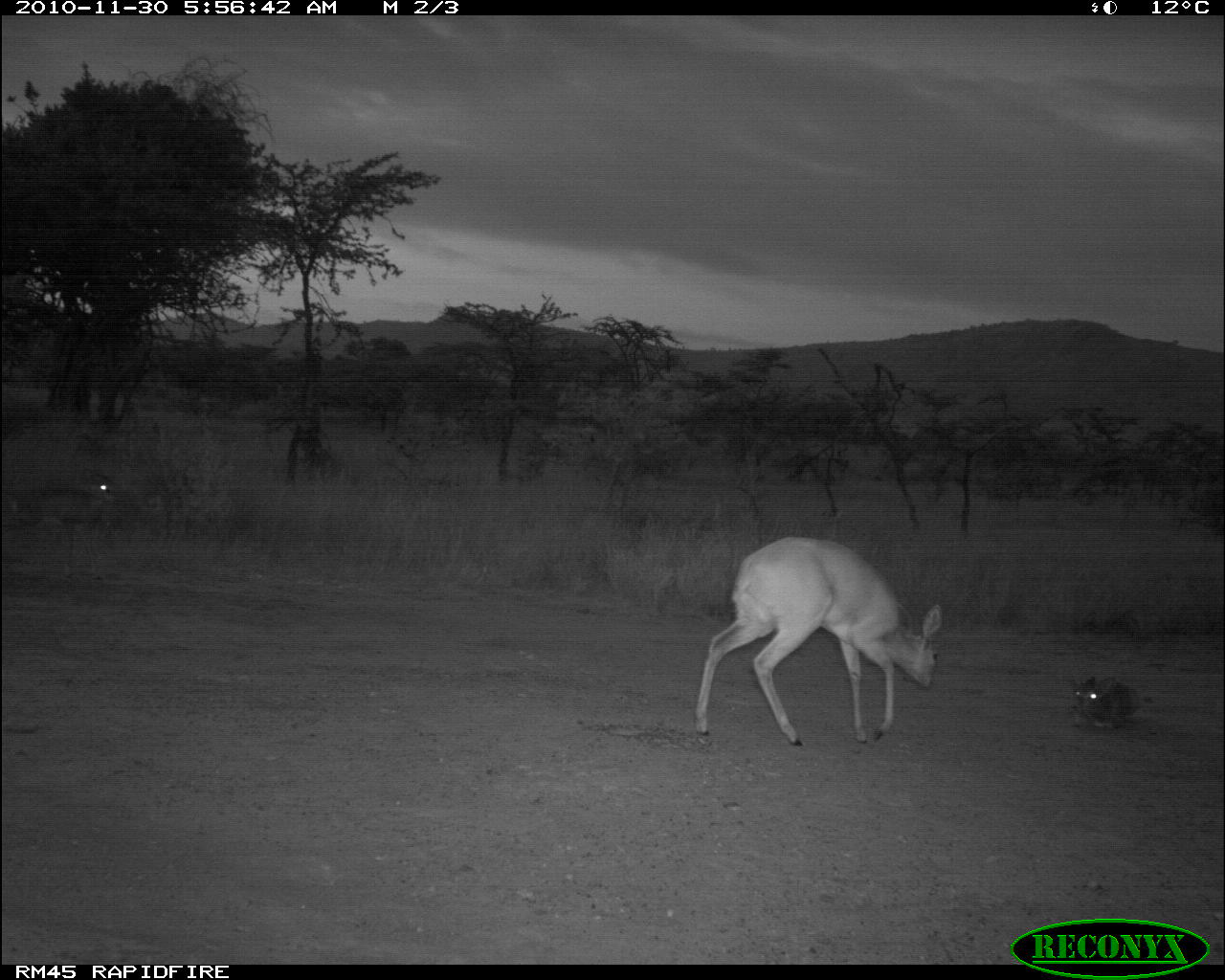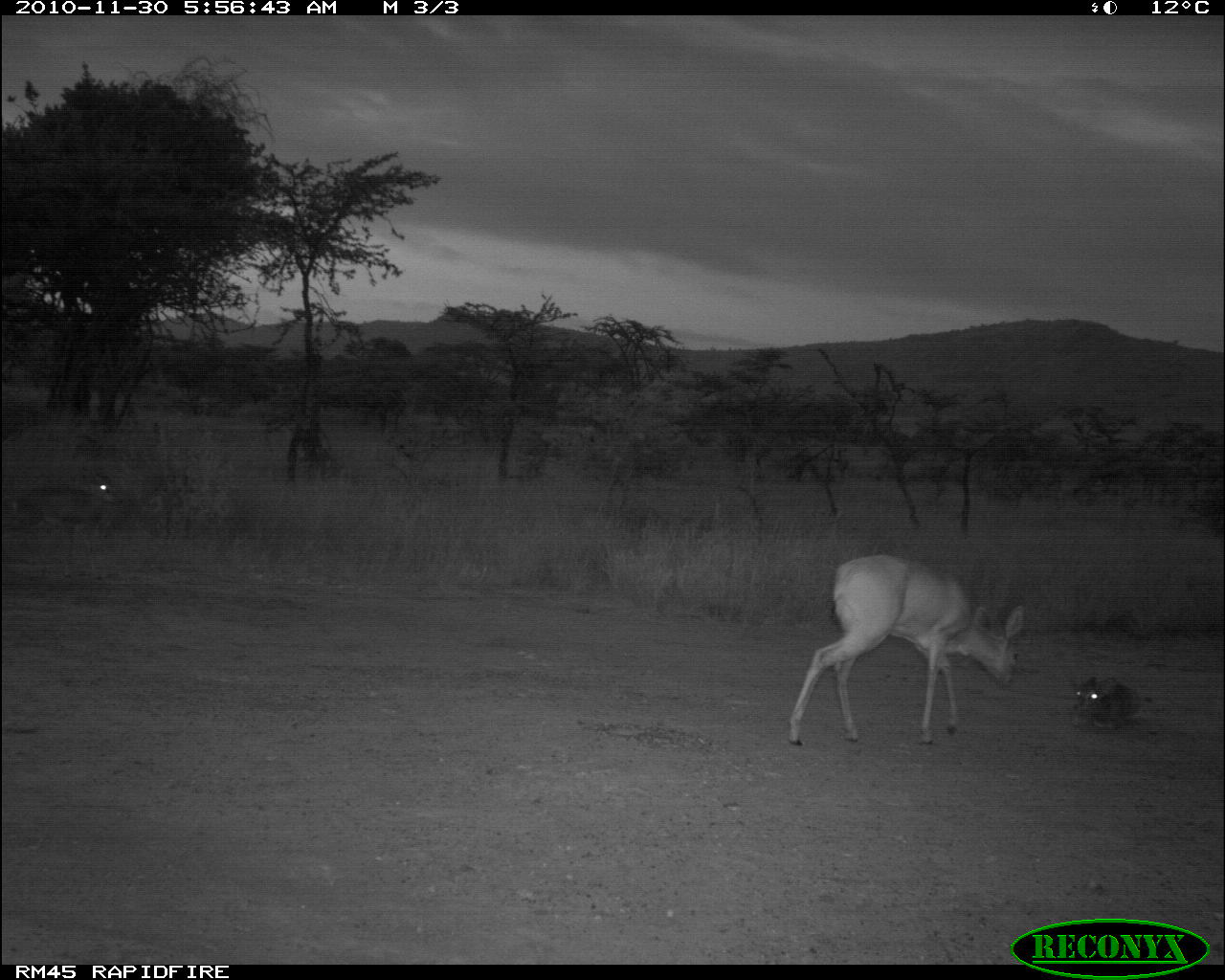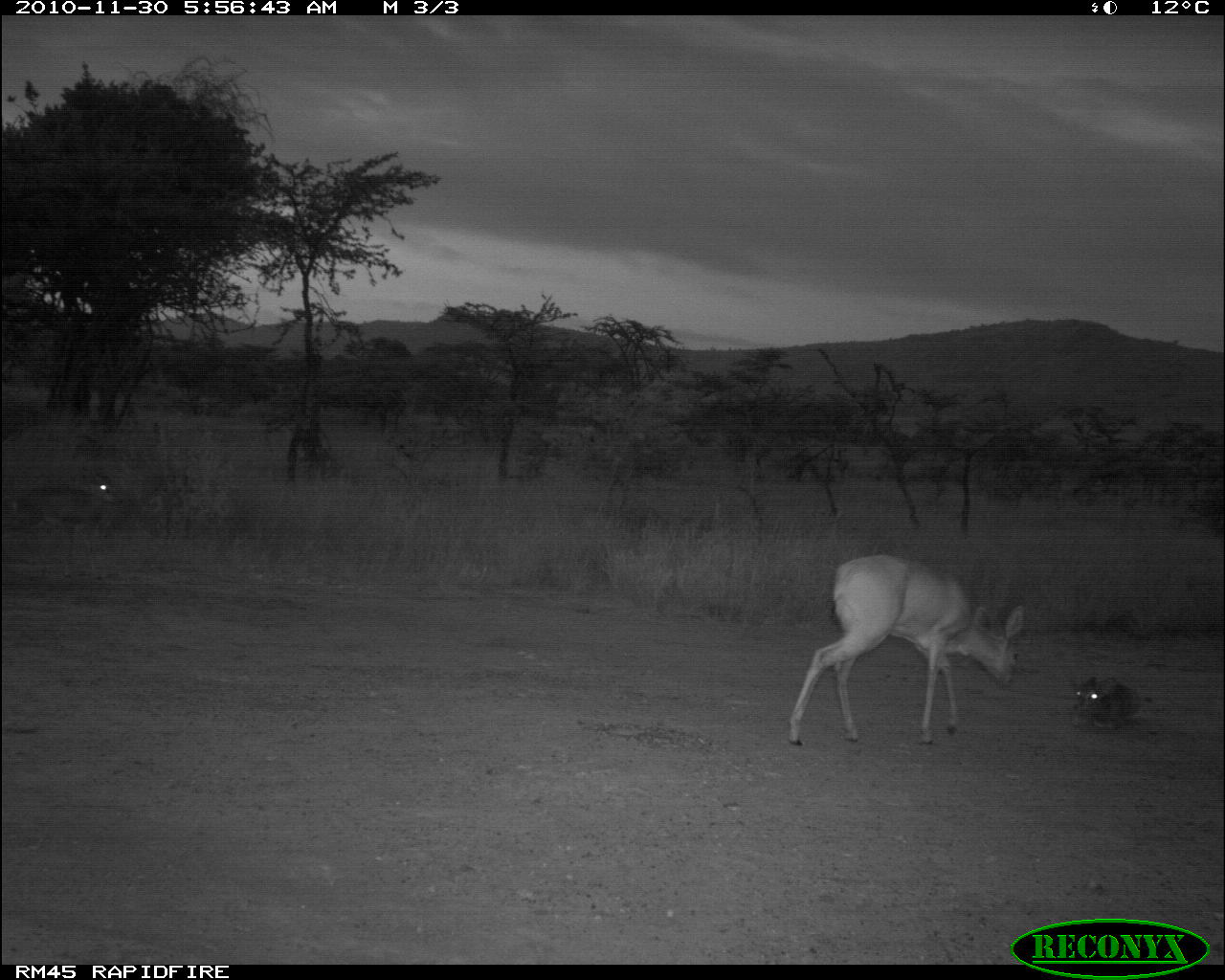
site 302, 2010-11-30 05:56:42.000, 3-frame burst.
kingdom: Animalia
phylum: Chordata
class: Mammalia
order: Artiodactyla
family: Bovidae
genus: Raphicerus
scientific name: Raphicerus campestris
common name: steenbok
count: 1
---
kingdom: Animalia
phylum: Chordata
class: Mammalia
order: Artiodactyla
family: Bovidae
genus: Madoqua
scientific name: Madoqua guentheri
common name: günther's dik-dik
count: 2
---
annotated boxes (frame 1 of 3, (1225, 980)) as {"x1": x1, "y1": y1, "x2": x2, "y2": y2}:
raphicerus campestris: {"x1": 693, "y1": 534, "x2": 944, "y2": 749}; {"x1": 2, "y1": 469, "x2": 134, "y2": 585}; {"x1": 1065, "y1": 674, "x2": 1145, "y2": 731}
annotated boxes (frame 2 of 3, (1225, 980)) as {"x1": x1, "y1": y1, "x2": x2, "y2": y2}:
madoqua guentheri: {"x1": 787, "y1": 553, "x2": 1028, "y2": 748}; {"x1": 15, "y1": 478, "x2": 122, "y2": 561}; {"x1": 1069, "y1": 676, "x2": 1143, "y2": 735}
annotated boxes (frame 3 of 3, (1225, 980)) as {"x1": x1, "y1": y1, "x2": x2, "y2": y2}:
raphicerus campestris: {"x1": 787, "y1": 552, "x2": 1024, "y2": 746}; {"x1": 10, "y1": 473, "x2": 122, "y2": 581}; {"x1": 1069, "y1": 674, "x2": 1139, "y2": 729}